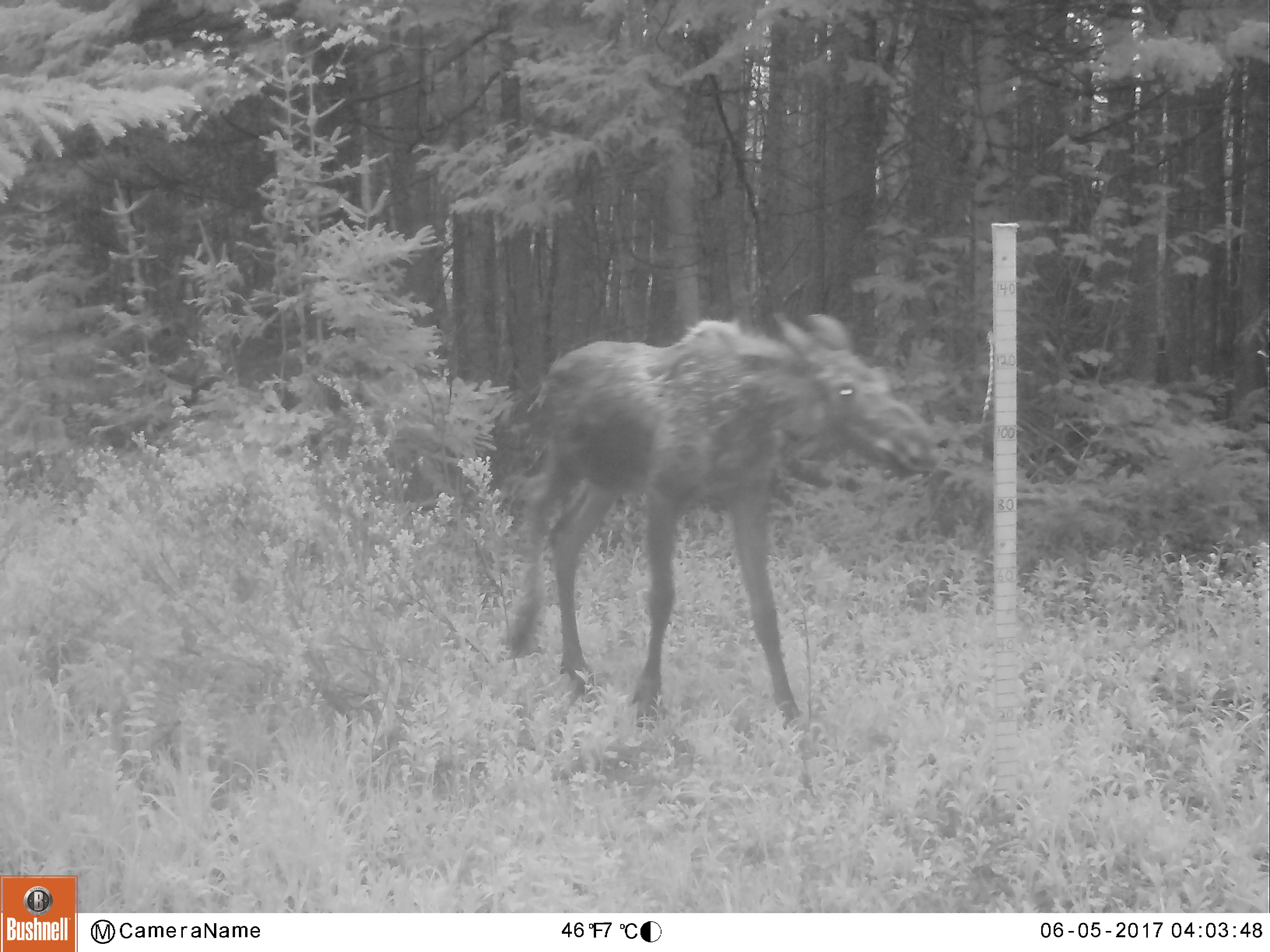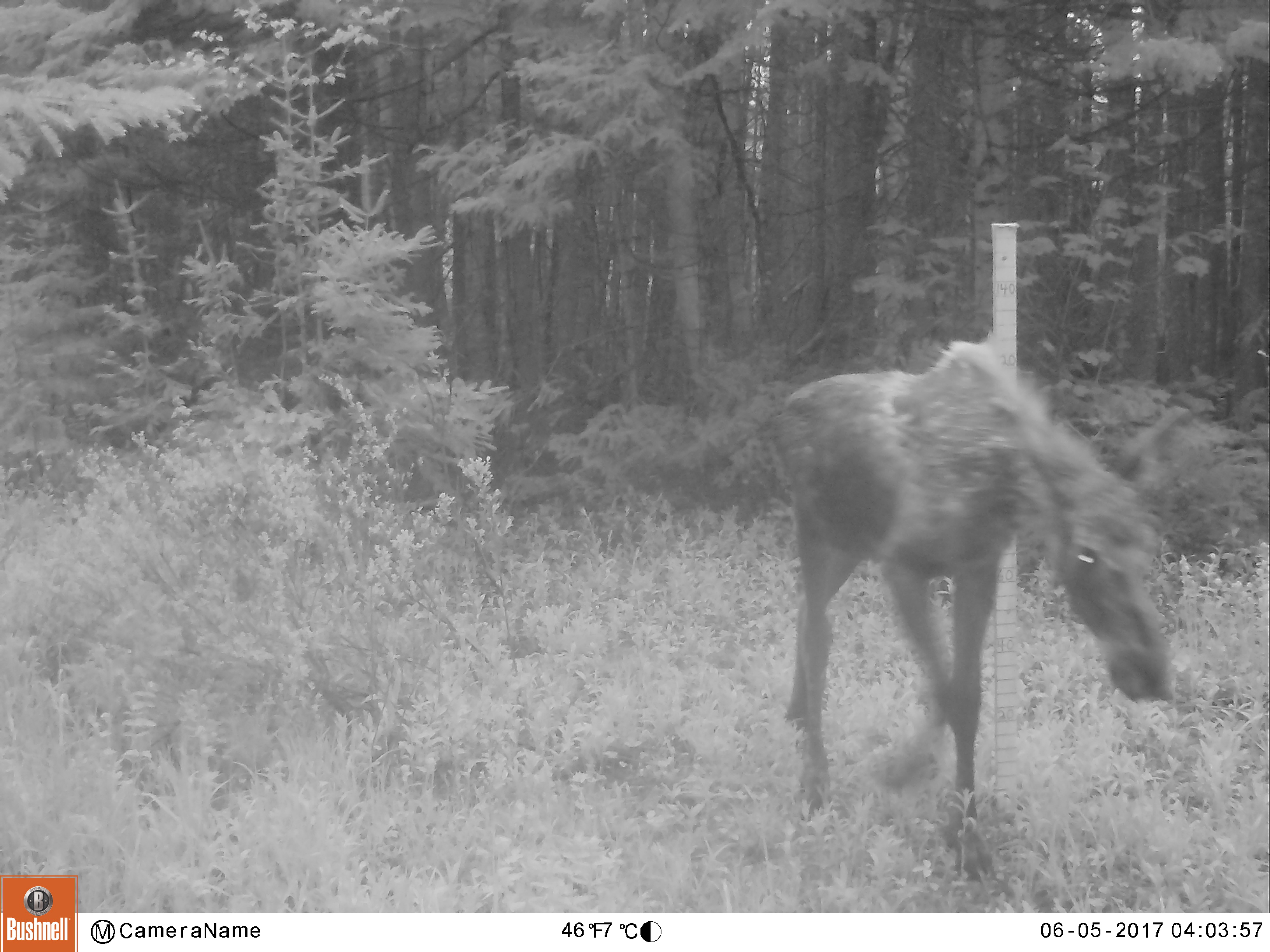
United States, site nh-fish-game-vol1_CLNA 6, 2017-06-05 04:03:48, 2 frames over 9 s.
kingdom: Animalia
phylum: Chordata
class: Mammalia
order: Artiodactyla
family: Cervidae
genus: Alces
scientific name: Alces alces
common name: moose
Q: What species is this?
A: Moose (Alces alces).